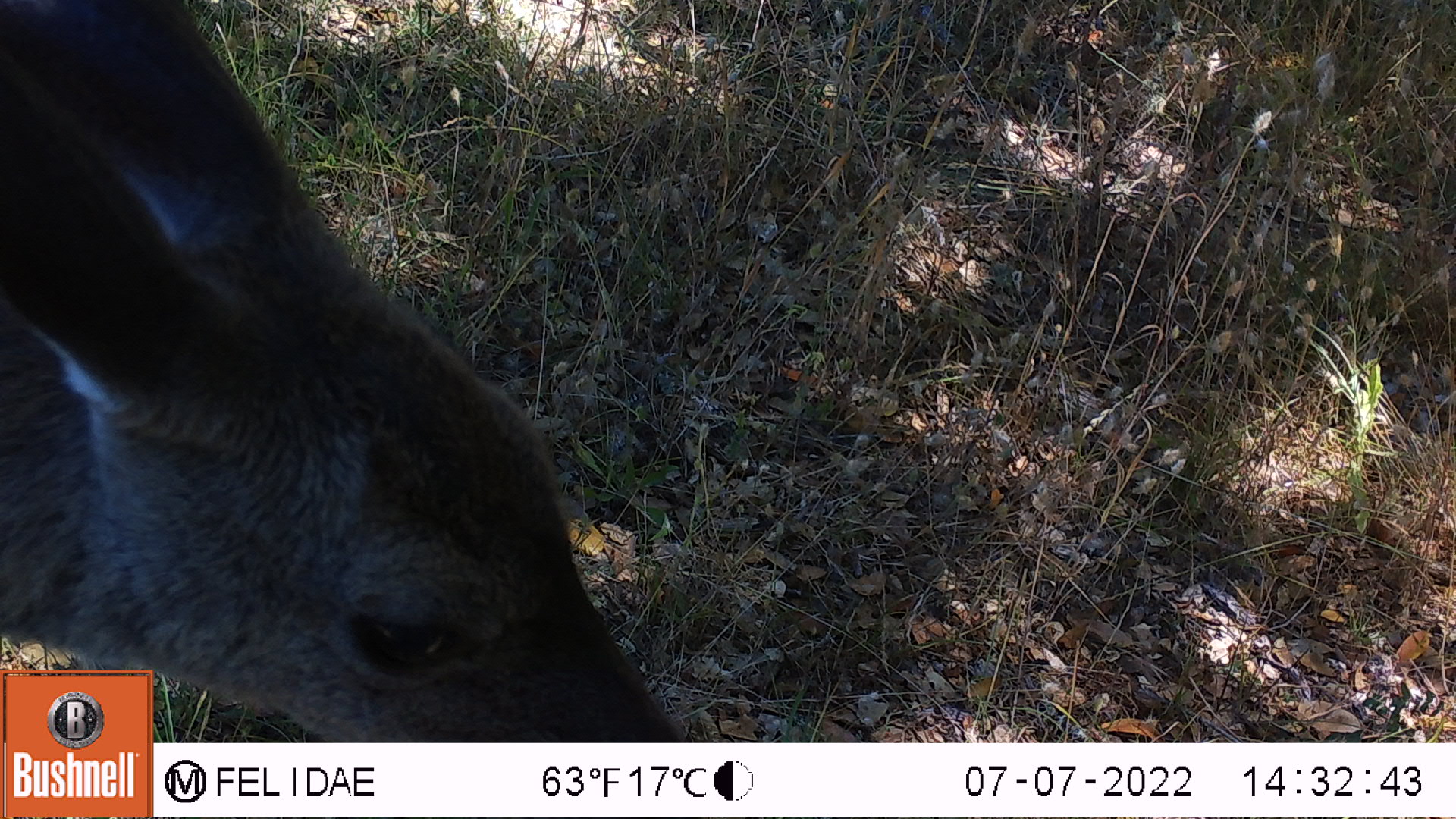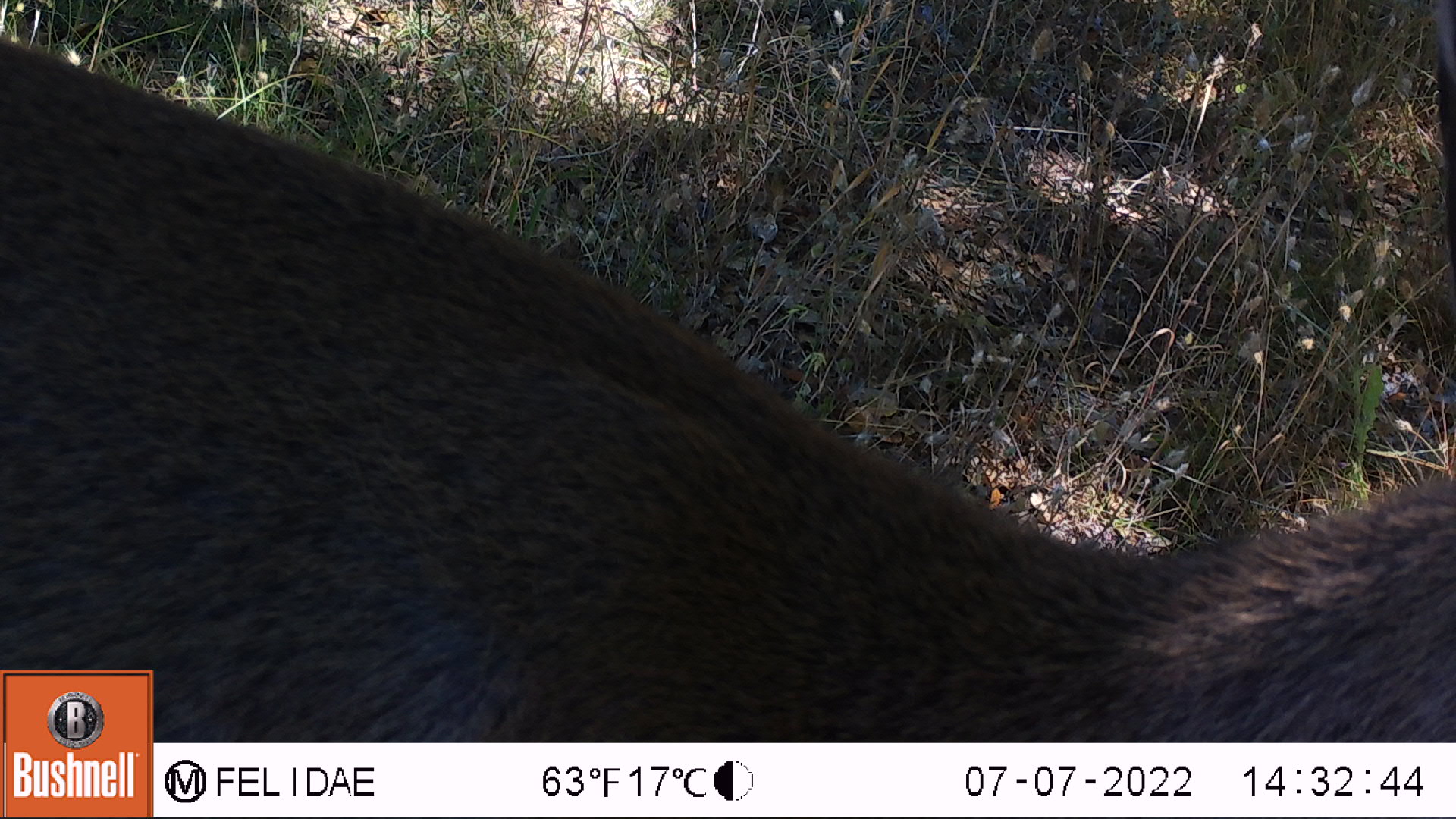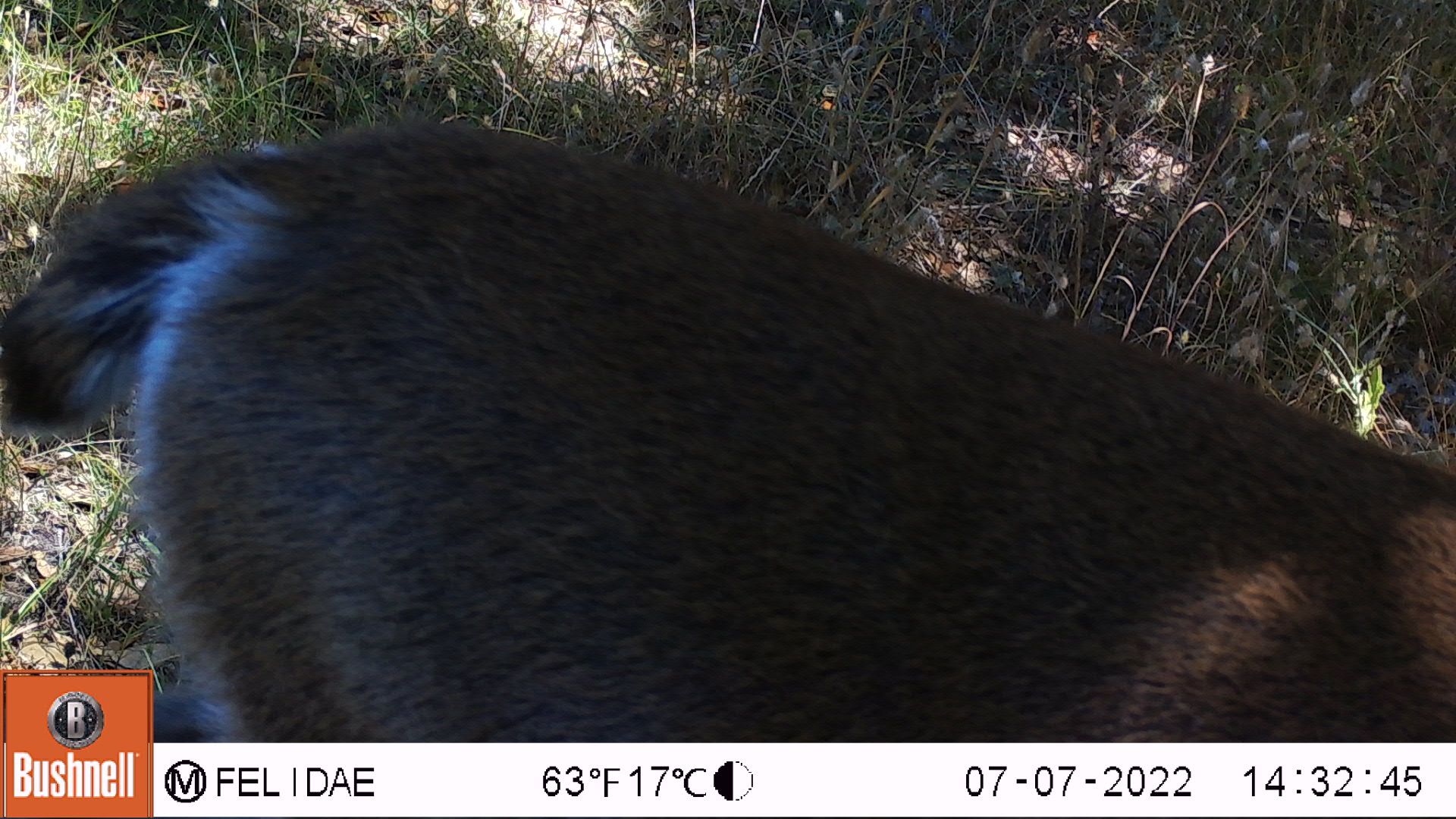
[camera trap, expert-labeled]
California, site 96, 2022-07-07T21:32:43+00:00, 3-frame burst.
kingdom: Animalia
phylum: Chordata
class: Mammalia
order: Artiodactyla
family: Cervidae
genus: Odocoileus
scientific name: Odocoileus hemionus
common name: mule deer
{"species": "mule deer (Odocoileus hemionus)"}